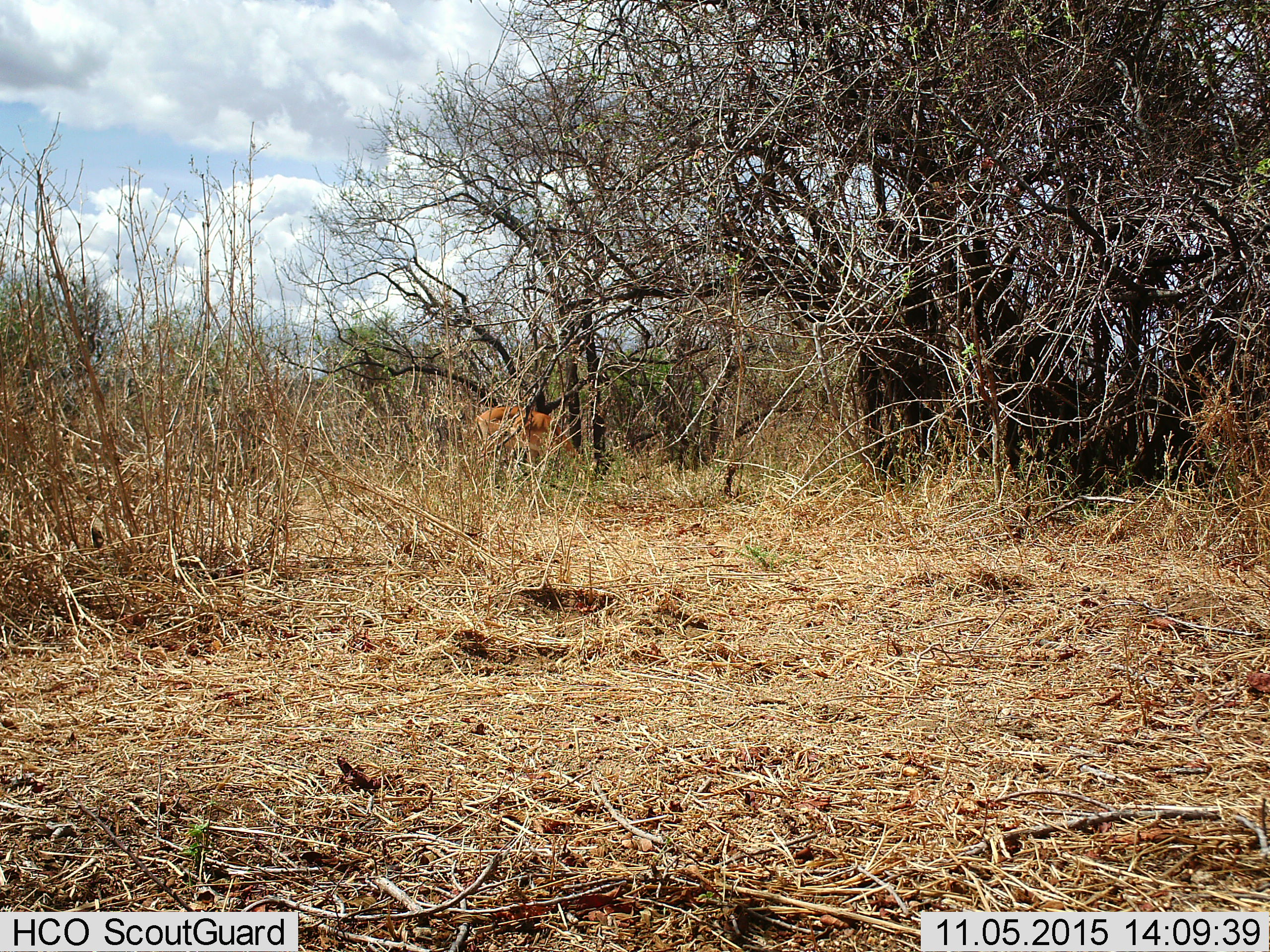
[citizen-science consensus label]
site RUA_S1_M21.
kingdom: Animalia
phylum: Chordata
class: Mammalia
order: Artiodactyla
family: Bovidae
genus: Aepyceros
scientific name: Aepyceros melampus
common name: impala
Impala (Aepyceros melampus), count 1. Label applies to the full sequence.